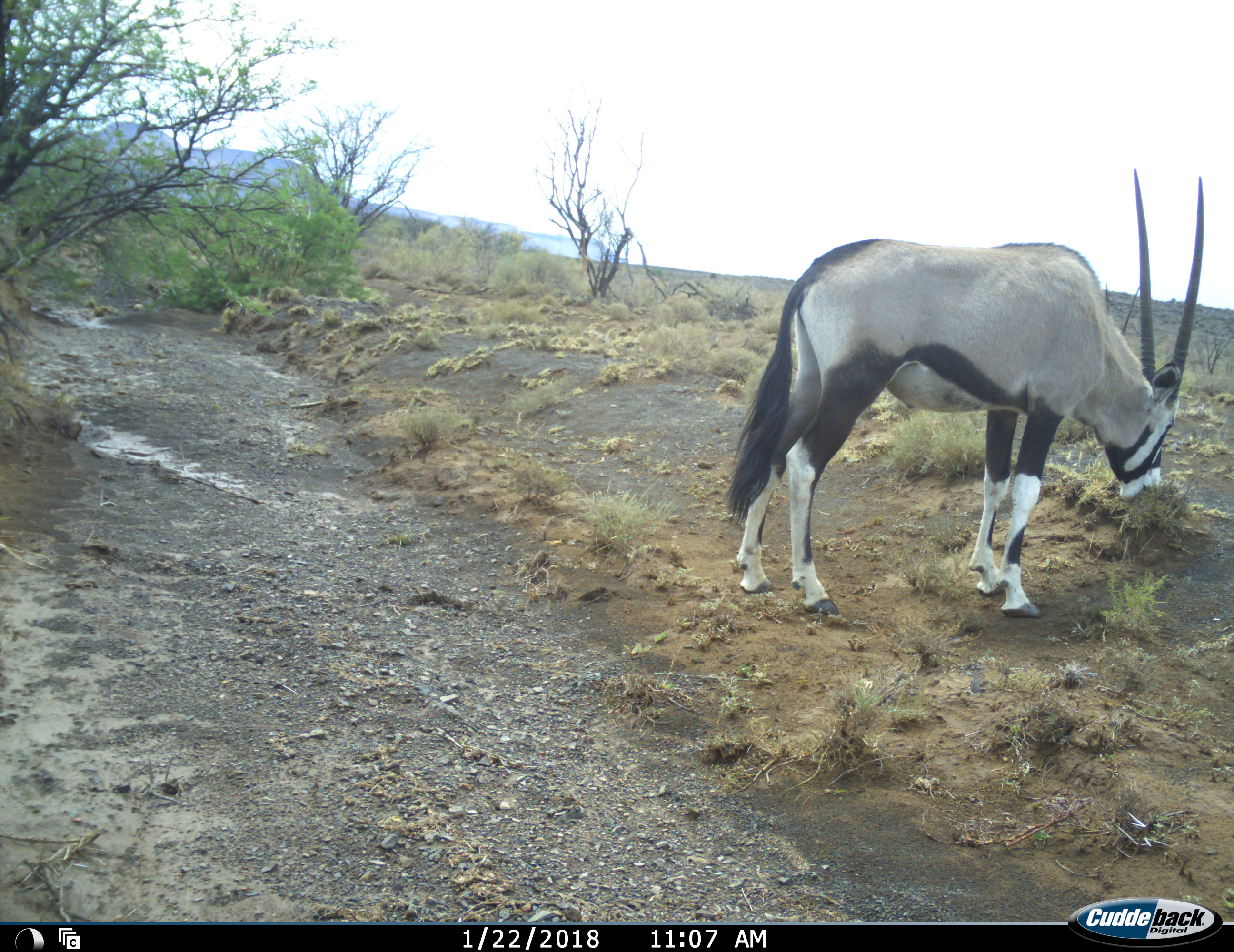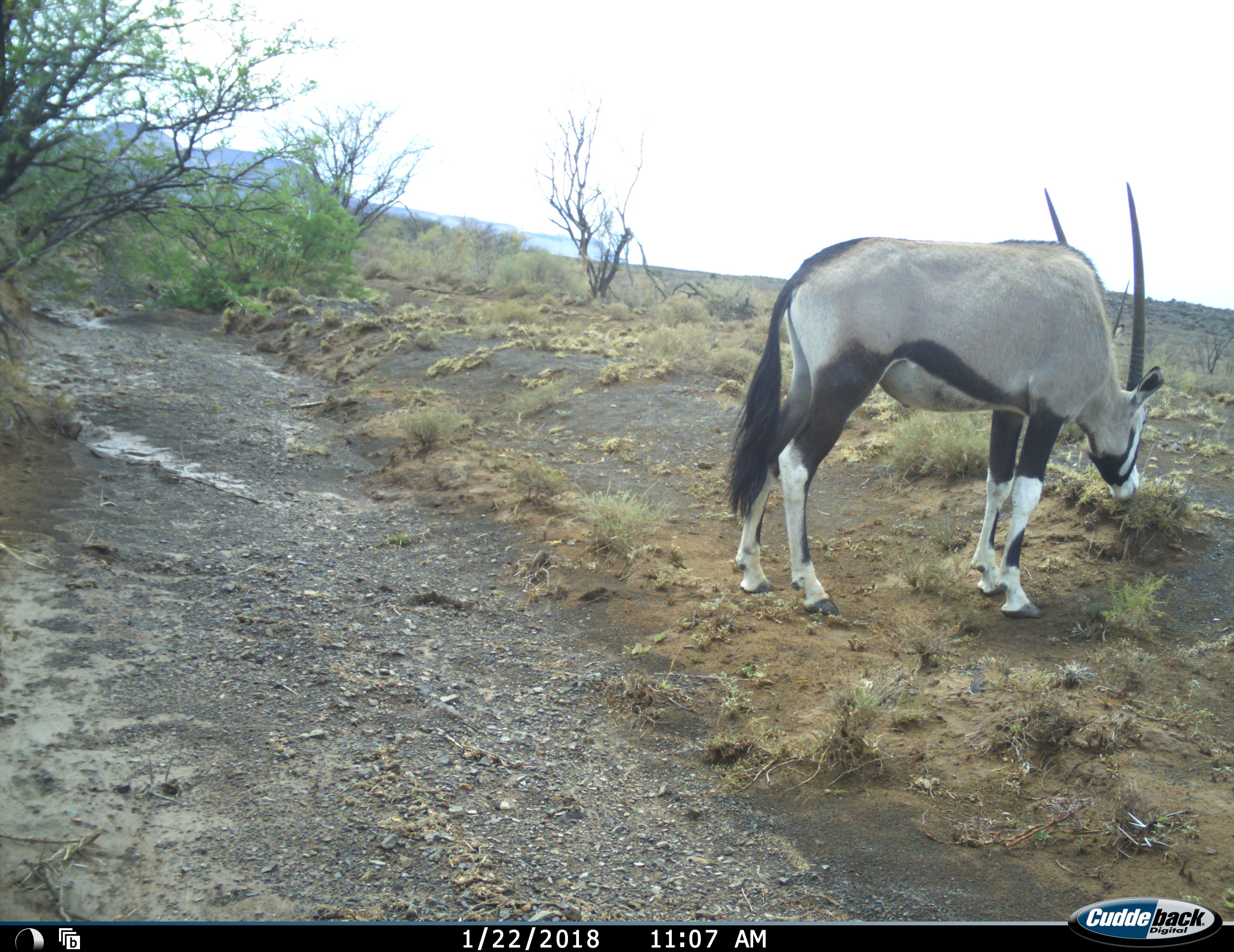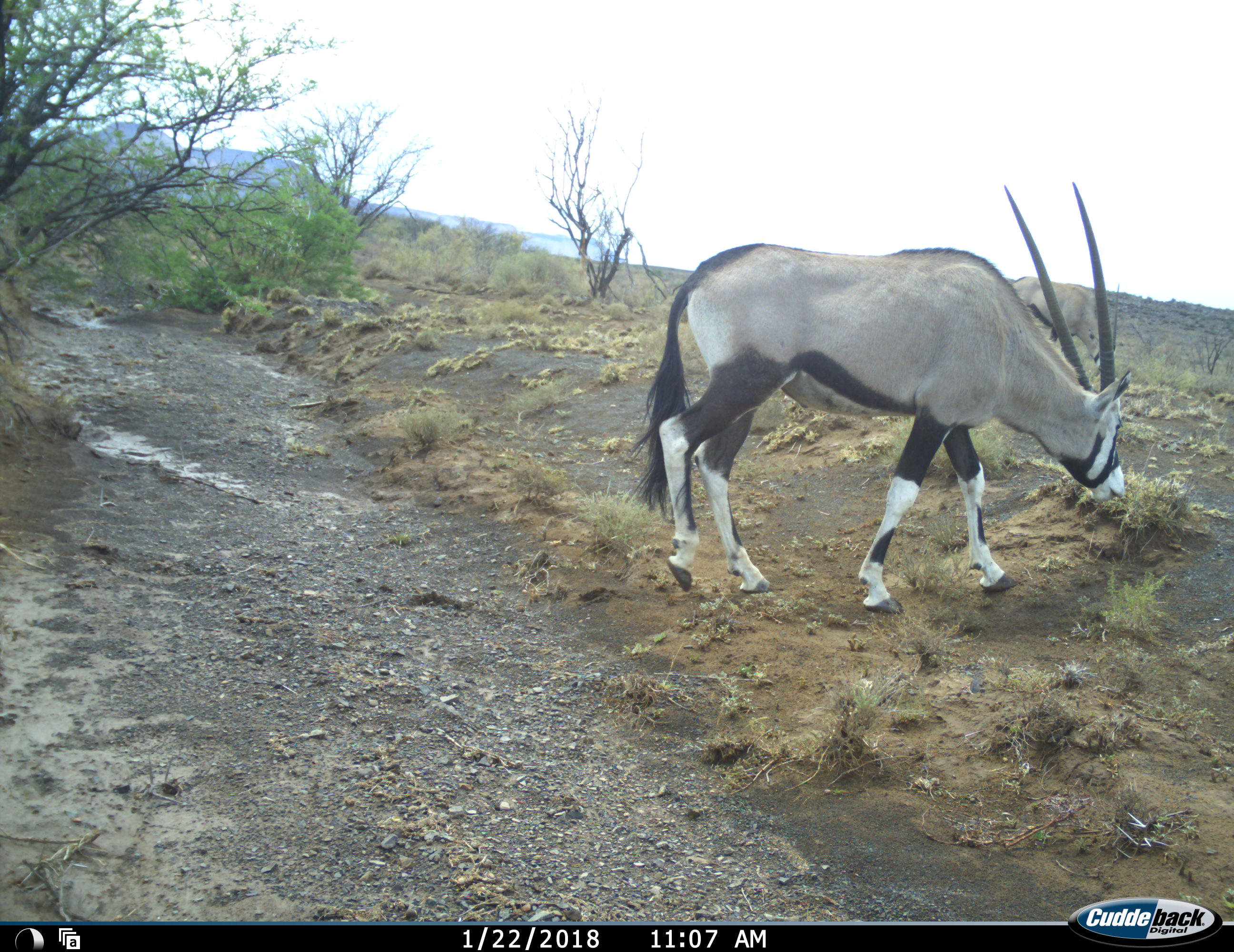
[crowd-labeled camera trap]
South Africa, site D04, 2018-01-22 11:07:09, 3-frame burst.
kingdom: Animalia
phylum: Chordata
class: Mammalia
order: Artiodactyla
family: Bovidae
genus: Oryx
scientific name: Oryx gazella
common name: gemsbok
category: gemsbokoryx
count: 1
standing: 11%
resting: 0%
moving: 0%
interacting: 0%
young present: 0%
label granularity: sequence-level